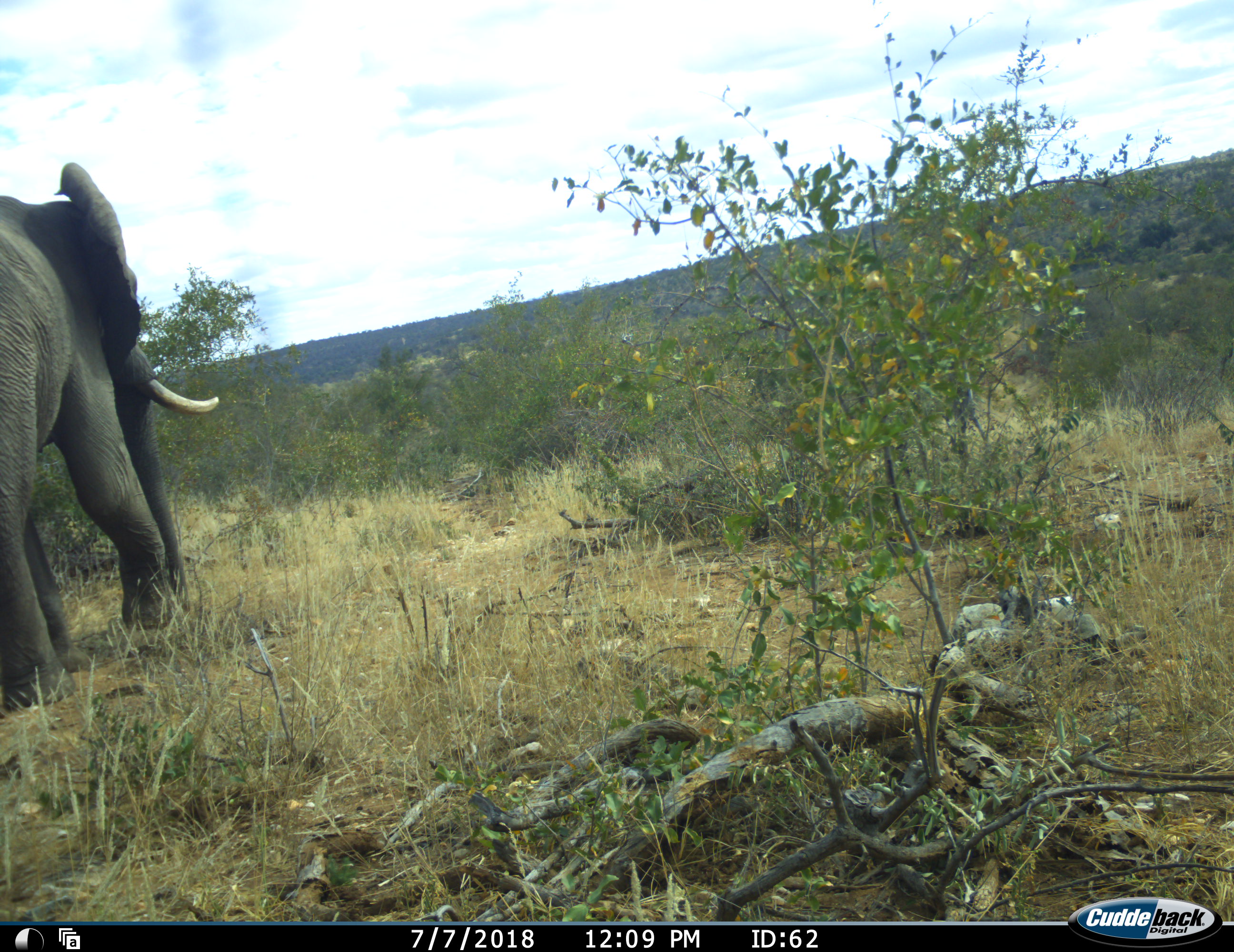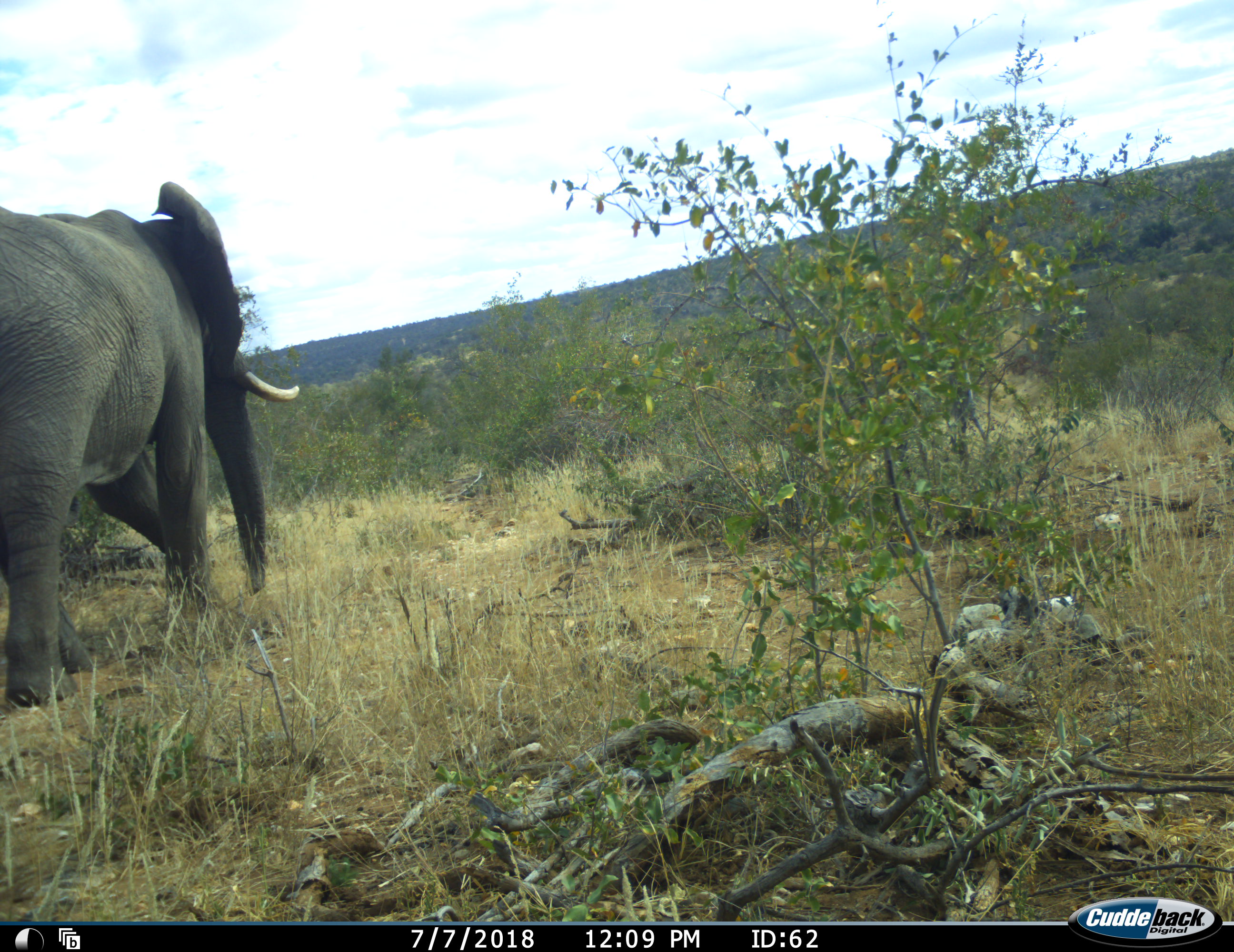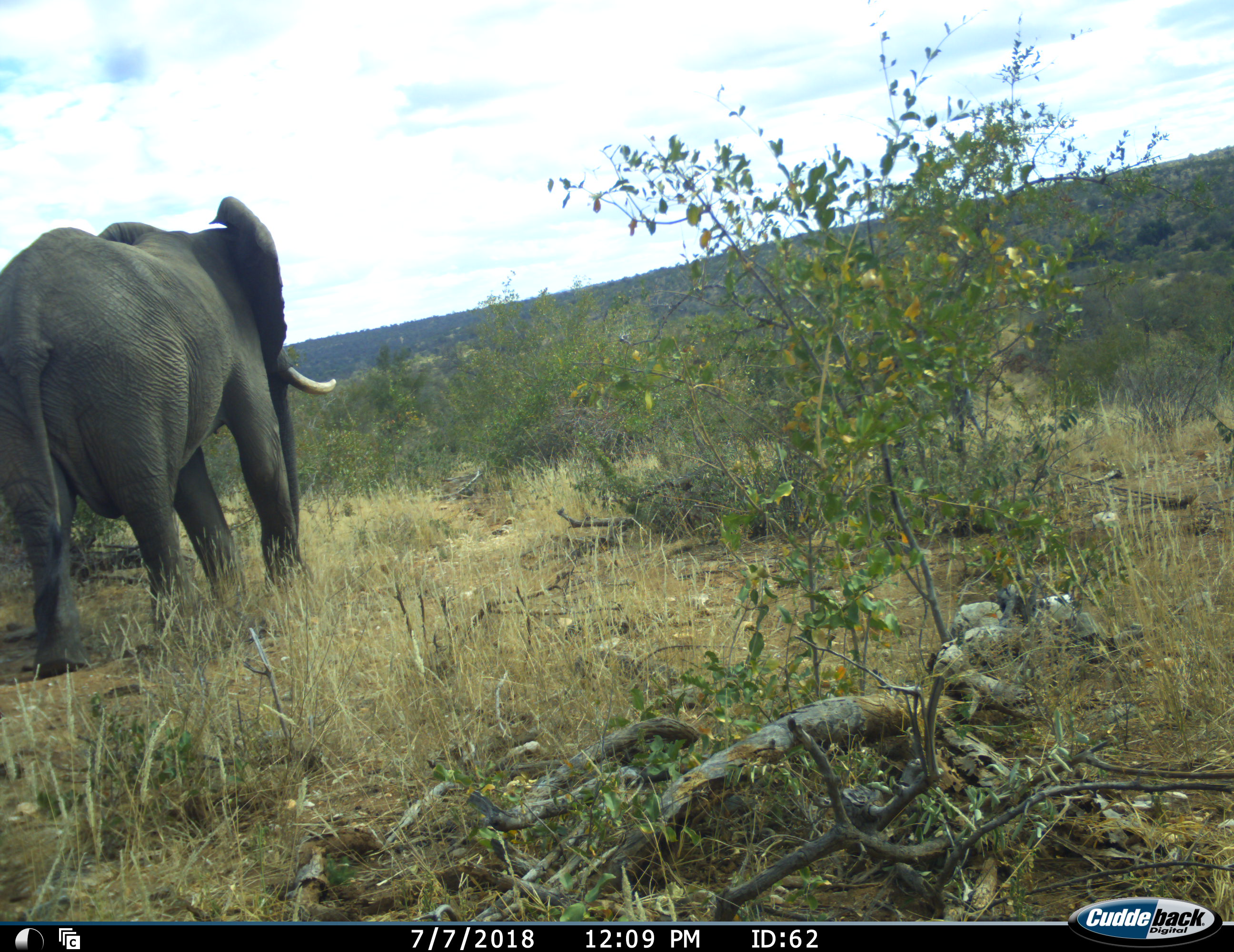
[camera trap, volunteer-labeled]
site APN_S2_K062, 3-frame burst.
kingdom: Animalia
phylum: Chordata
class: Mammalia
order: Proboscidea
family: Elephantidae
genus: Loxodonta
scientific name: Loxodonta africana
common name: african bush elephant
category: elephant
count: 1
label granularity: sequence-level